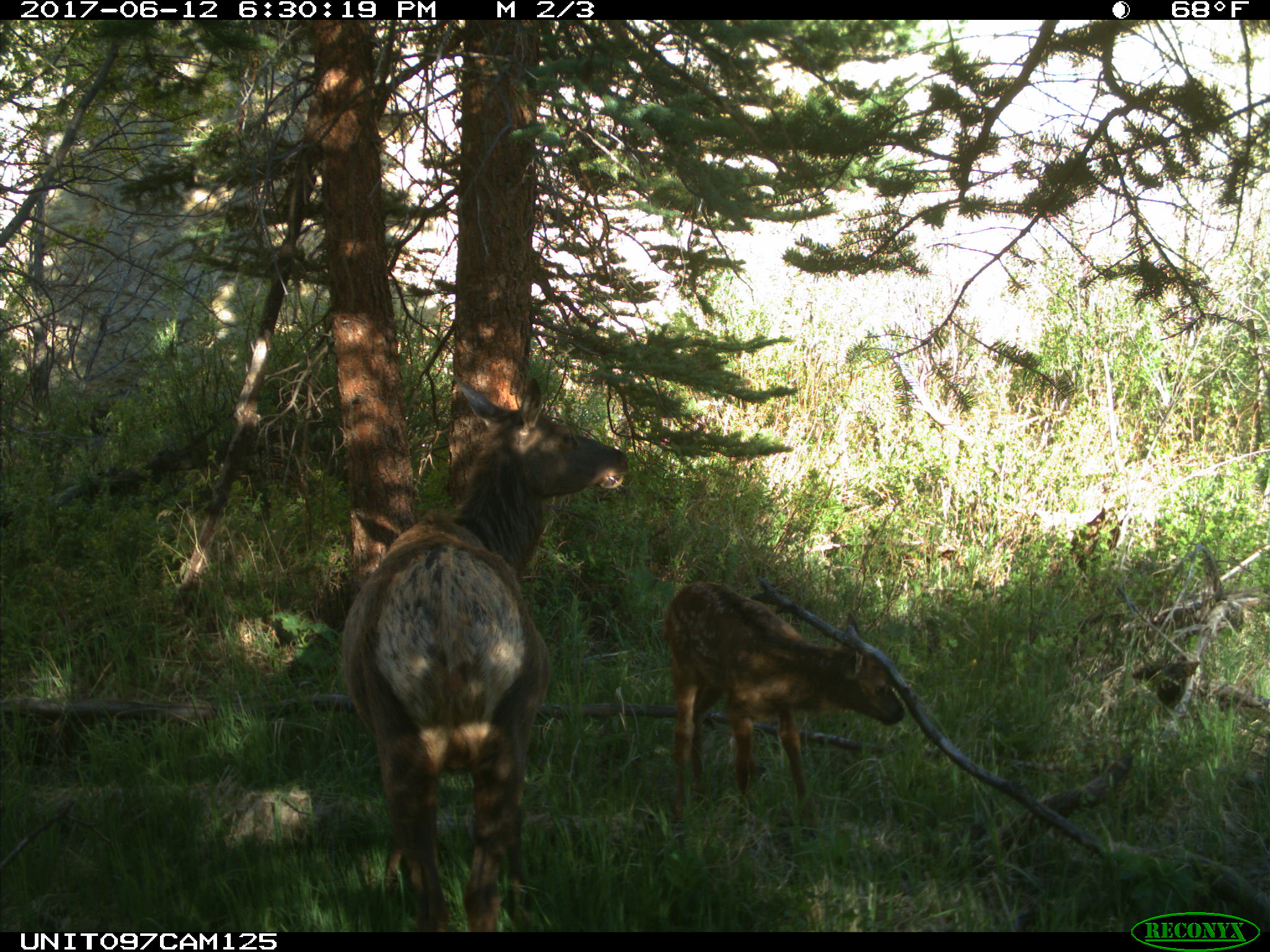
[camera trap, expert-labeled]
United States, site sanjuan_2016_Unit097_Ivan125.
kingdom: Animalia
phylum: Chordata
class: Mammalia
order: Artiodactyla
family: Cervidae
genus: Cervus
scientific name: Cervus elaphus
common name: red deer